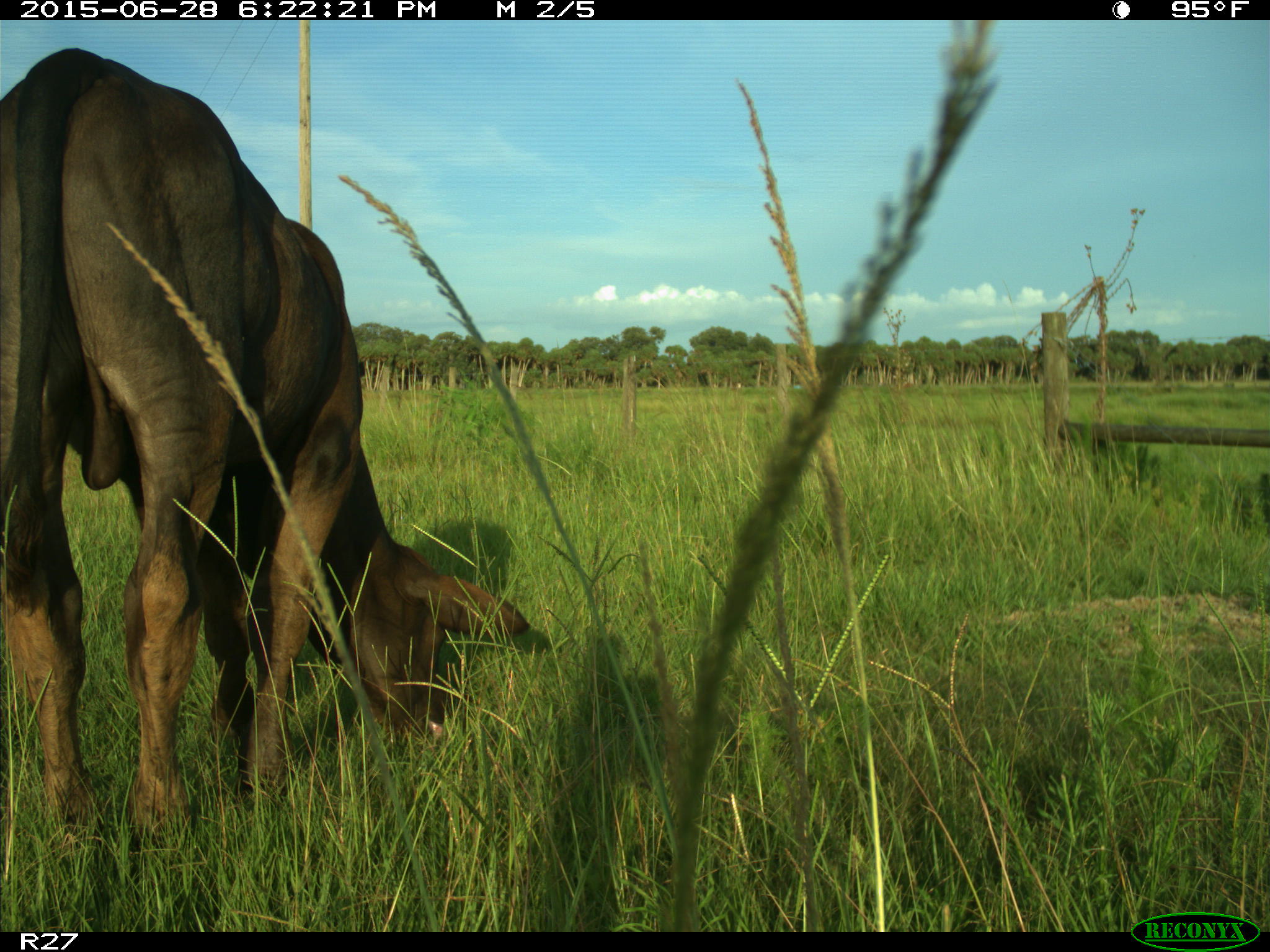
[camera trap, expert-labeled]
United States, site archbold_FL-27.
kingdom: Animalia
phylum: Chordata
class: Mammalia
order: Artiodactyla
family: Bovidae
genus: Bos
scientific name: Bos taurus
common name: domestic cow